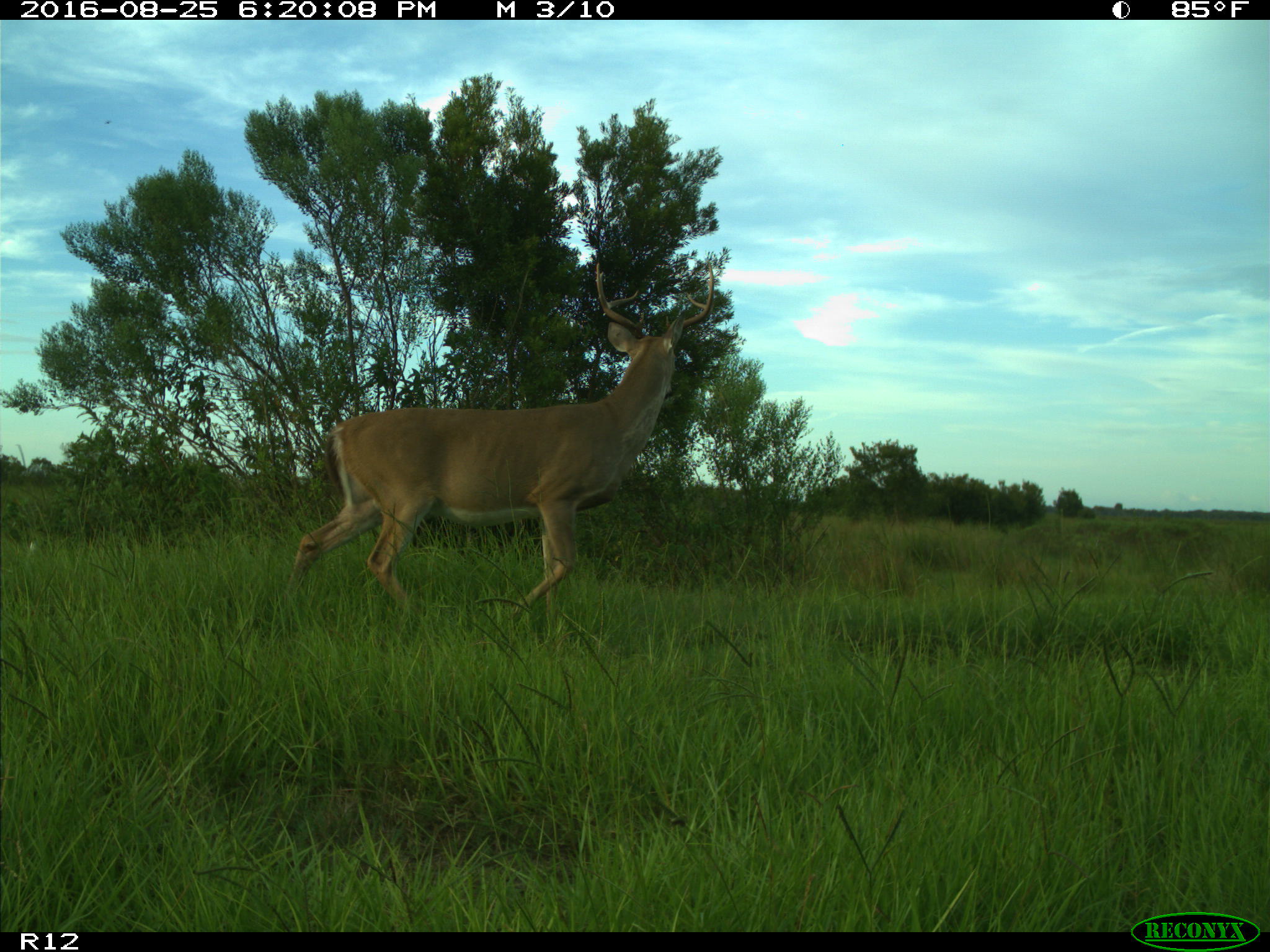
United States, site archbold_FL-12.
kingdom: Animalia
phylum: Chordata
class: Mammalia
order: Artiodactyla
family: Cervidae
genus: Odocoileus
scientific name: Odocoileus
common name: deer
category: unidentified deer